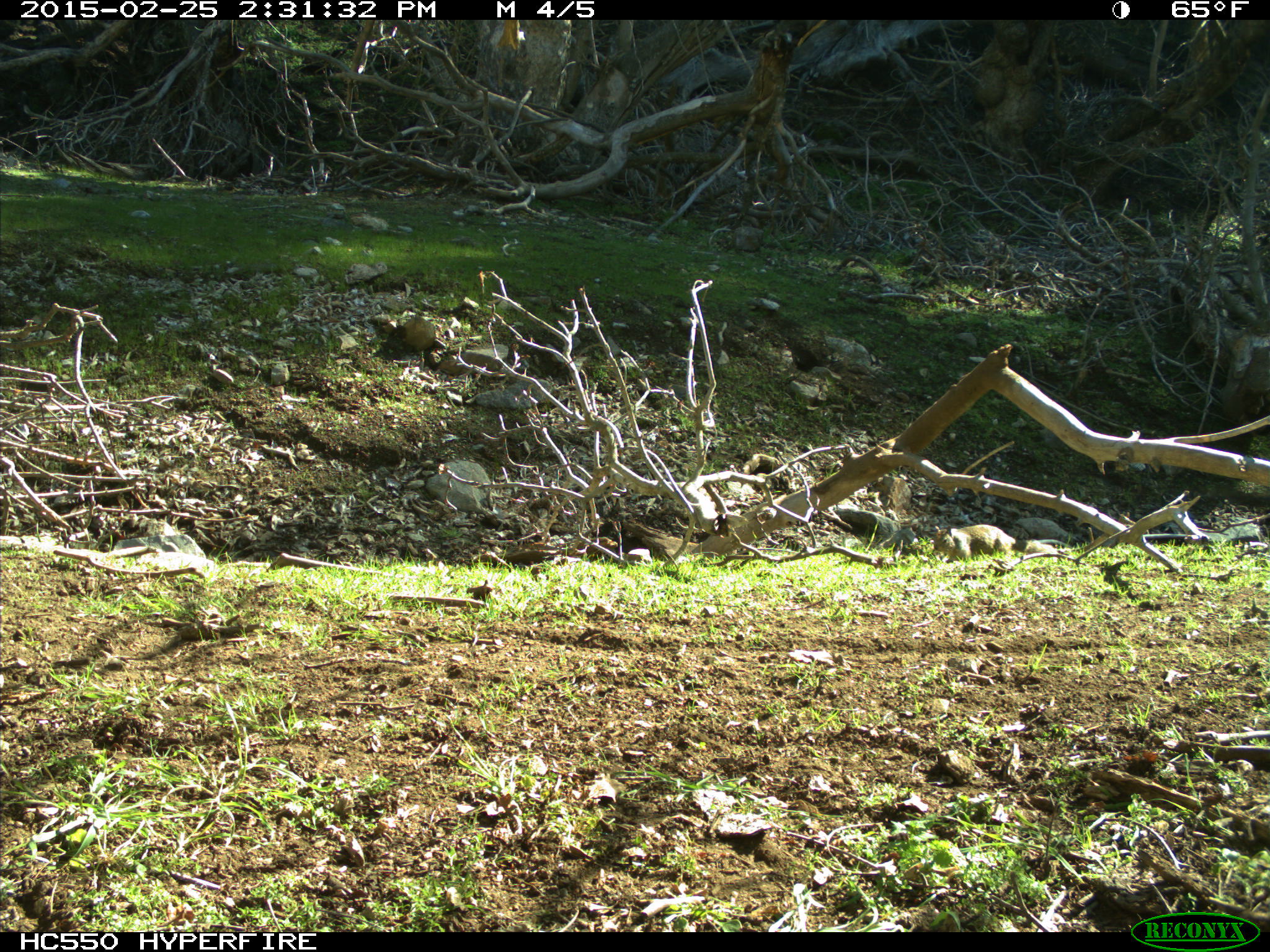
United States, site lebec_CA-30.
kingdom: Animalia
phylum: Chordata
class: Mammalia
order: Rodentia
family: Sciuridae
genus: Otospermophilus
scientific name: Otospermophilus beecheyi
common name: california ground squirrel